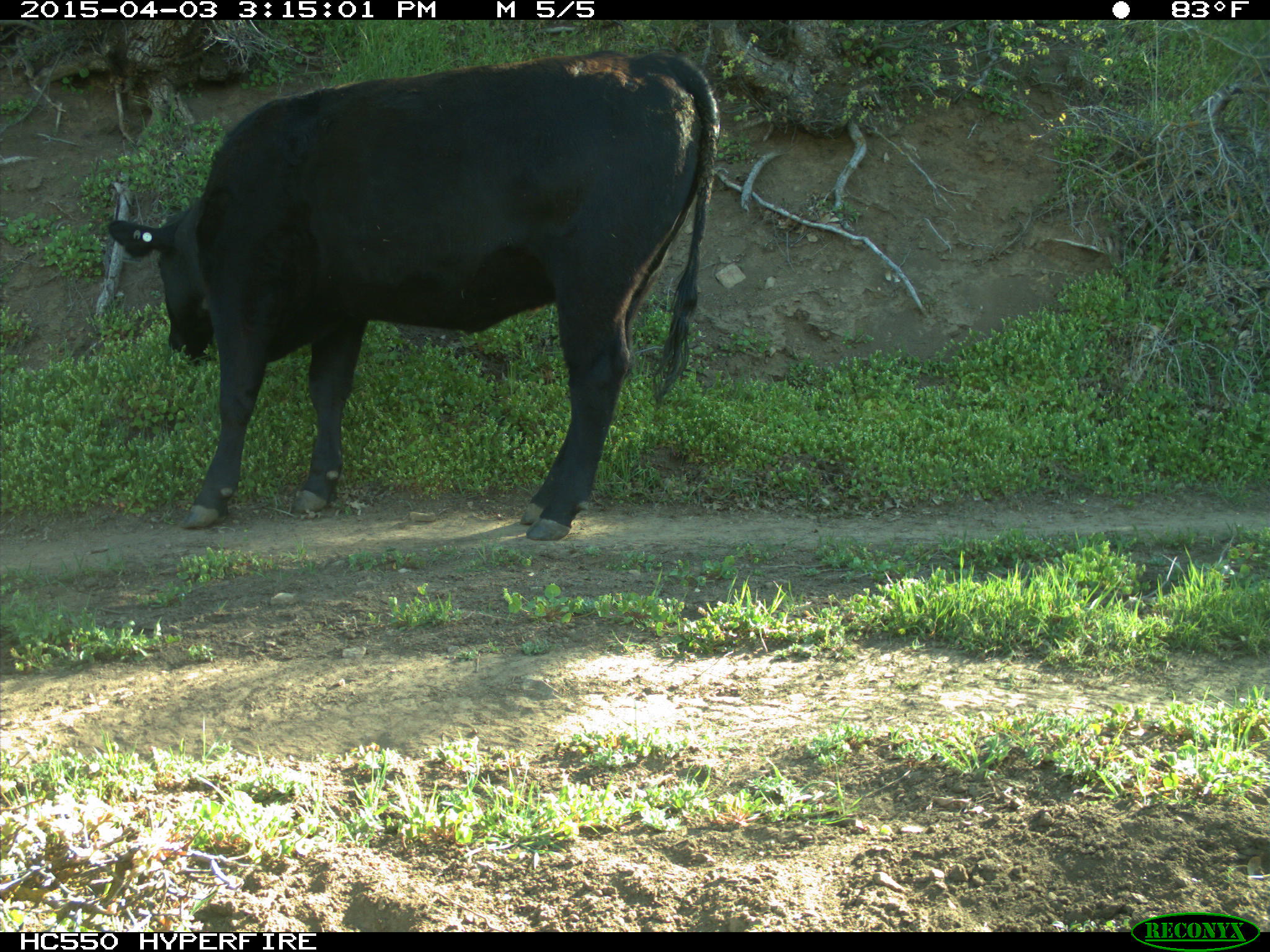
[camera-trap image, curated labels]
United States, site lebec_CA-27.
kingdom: Animalia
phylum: Chordata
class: Mammalia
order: Artiodactyla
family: Bovidae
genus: Bos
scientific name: Bos taurus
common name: domestic cow